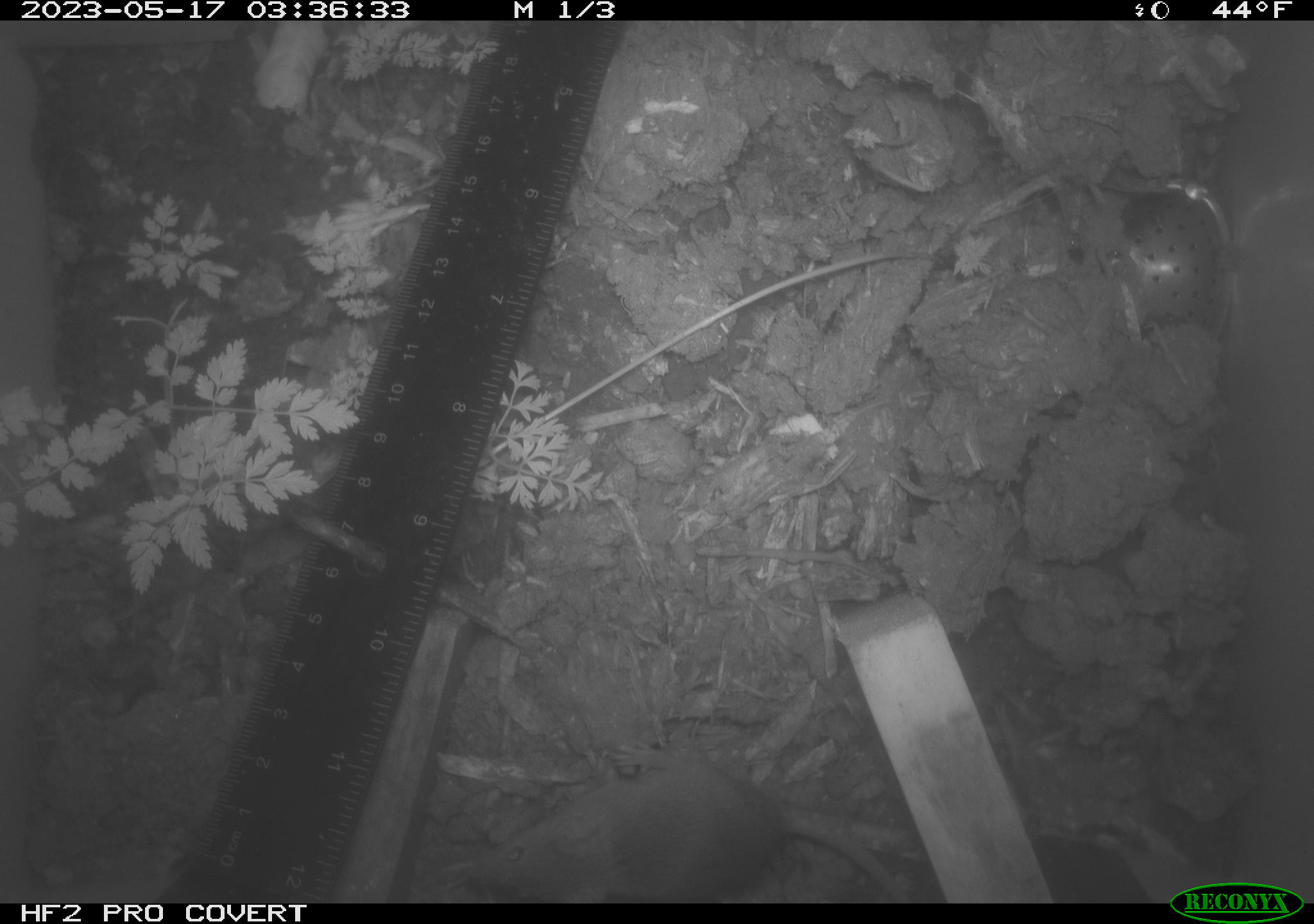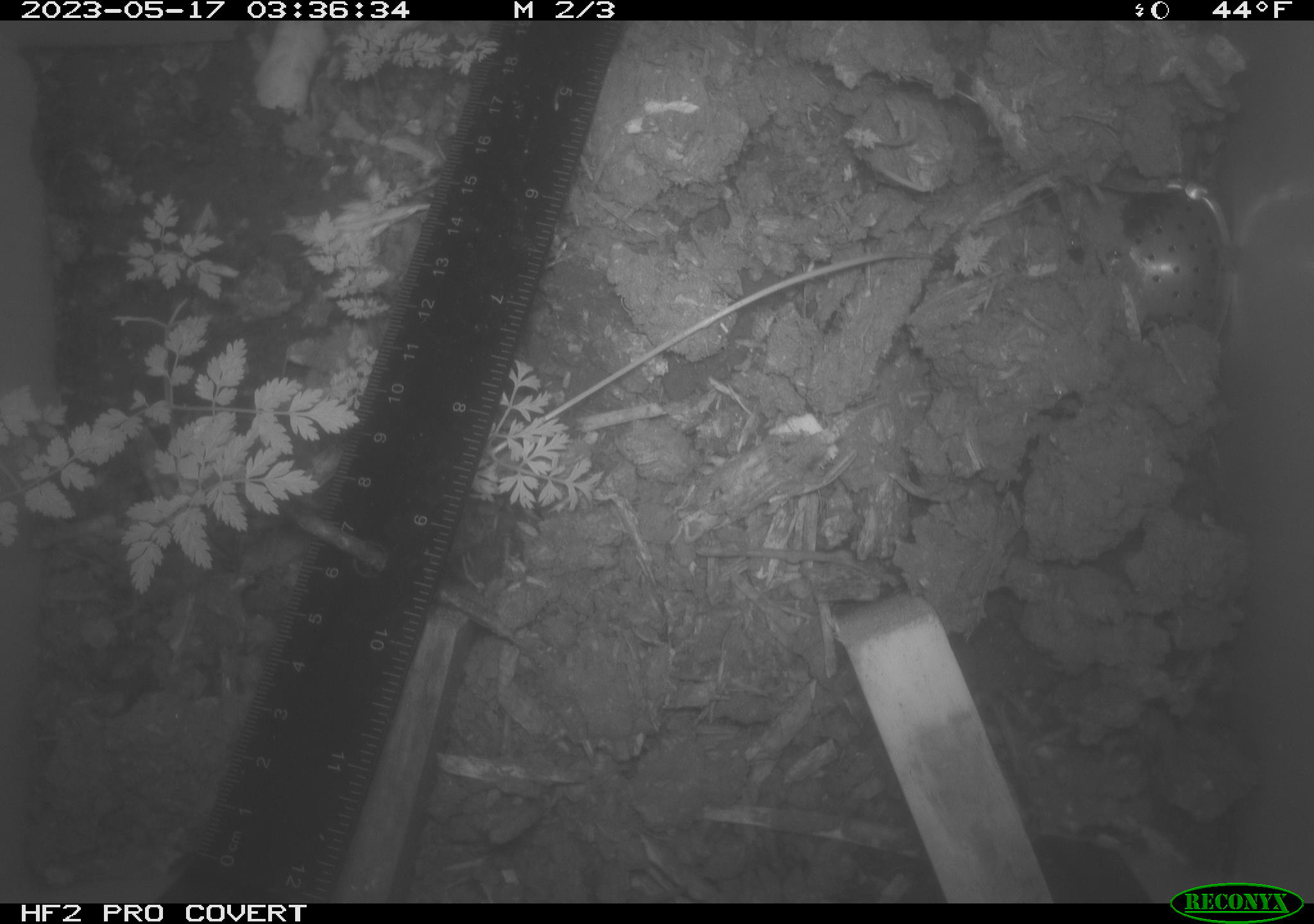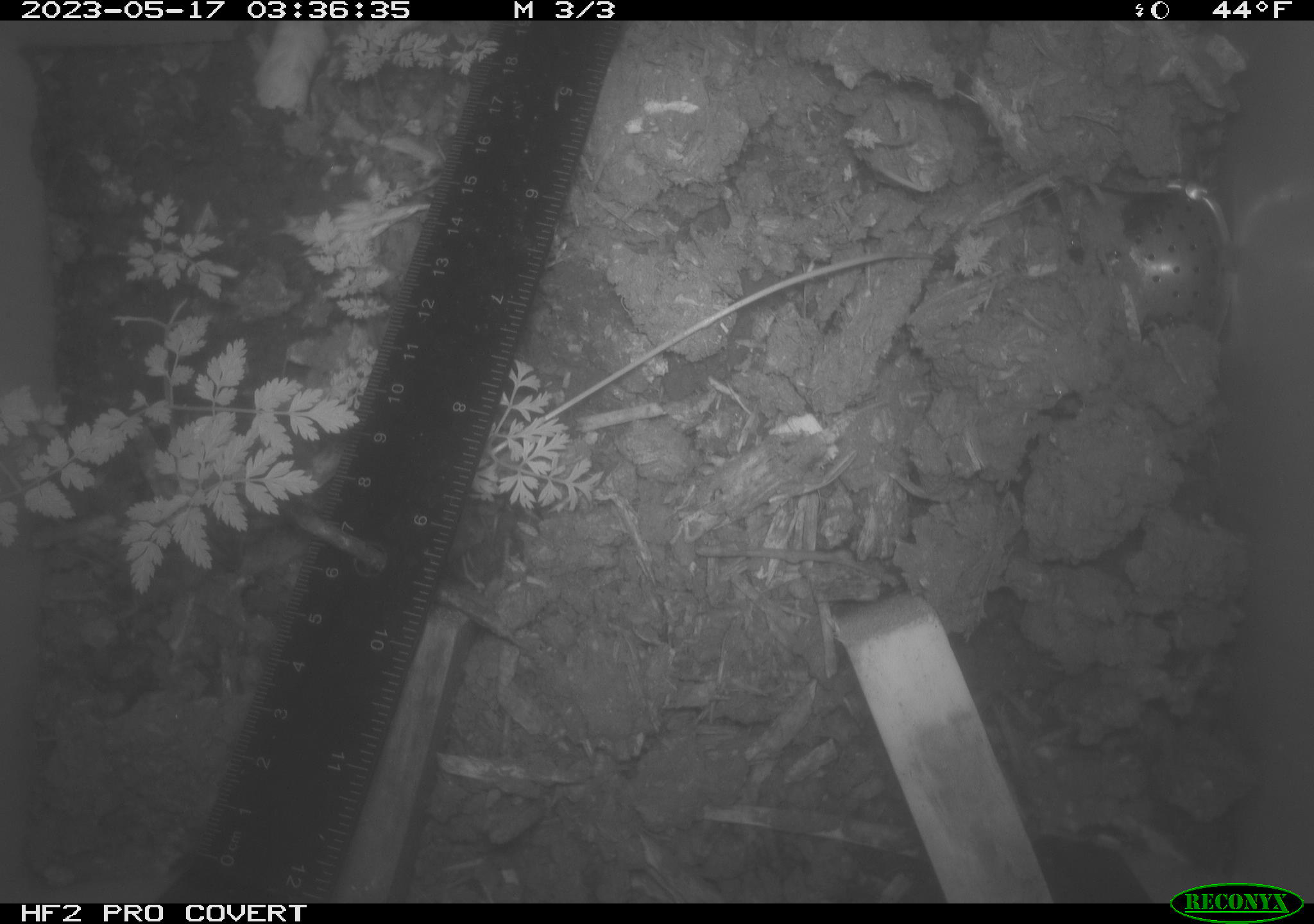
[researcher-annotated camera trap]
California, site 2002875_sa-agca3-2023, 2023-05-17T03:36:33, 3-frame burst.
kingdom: Animalia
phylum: Chordata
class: Mammalia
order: Rodentia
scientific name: Rodentia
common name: mouse species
Mouse species (Rodentia).